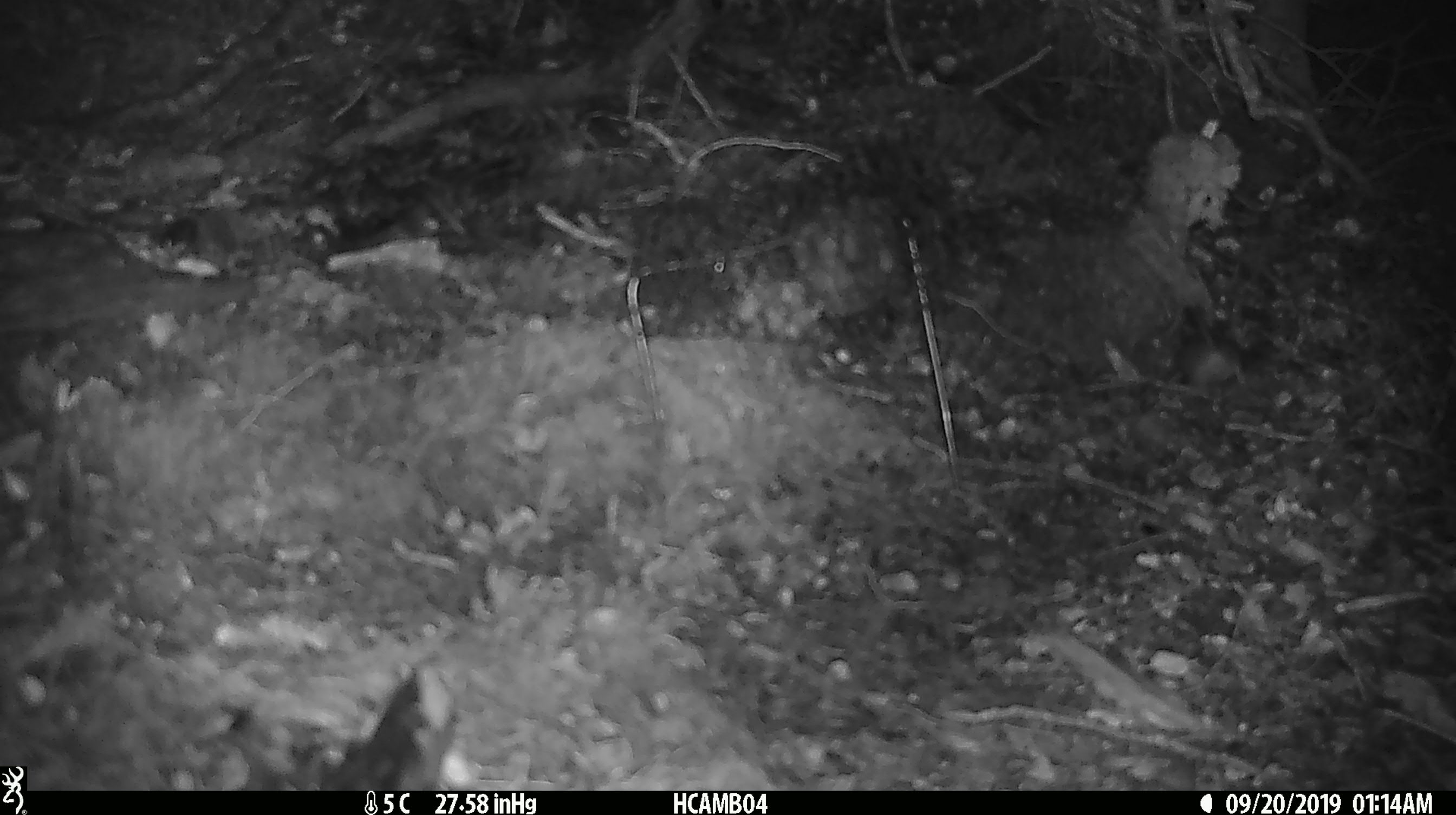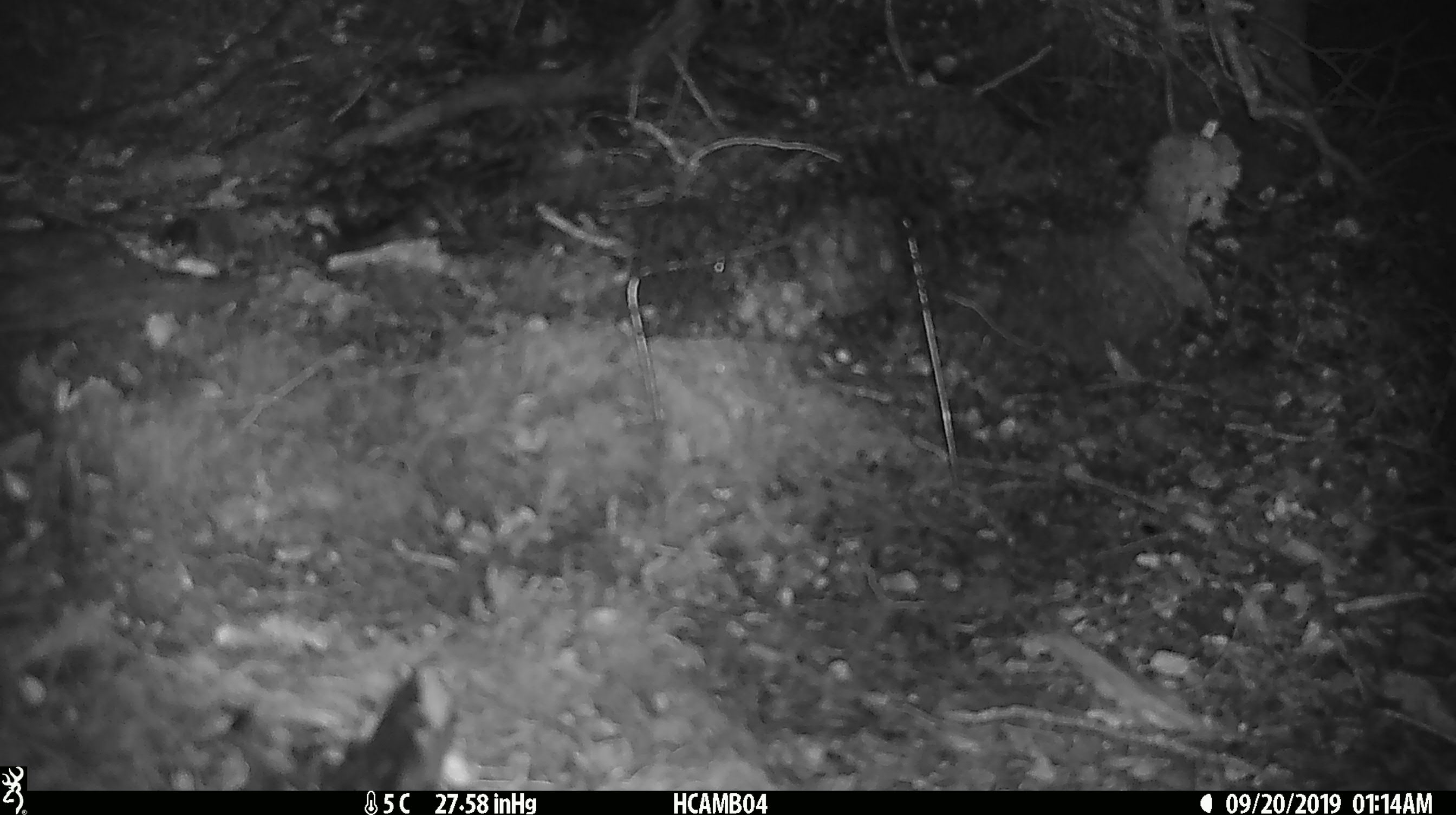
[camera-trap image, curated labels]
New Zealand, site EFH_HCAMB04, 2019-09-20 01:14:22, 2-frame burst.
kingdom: Animalia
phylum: Chordata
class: Mammalia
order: Rodentia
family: Muridae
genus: Mus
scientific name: Mus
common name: mouse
Mouse (Mus).